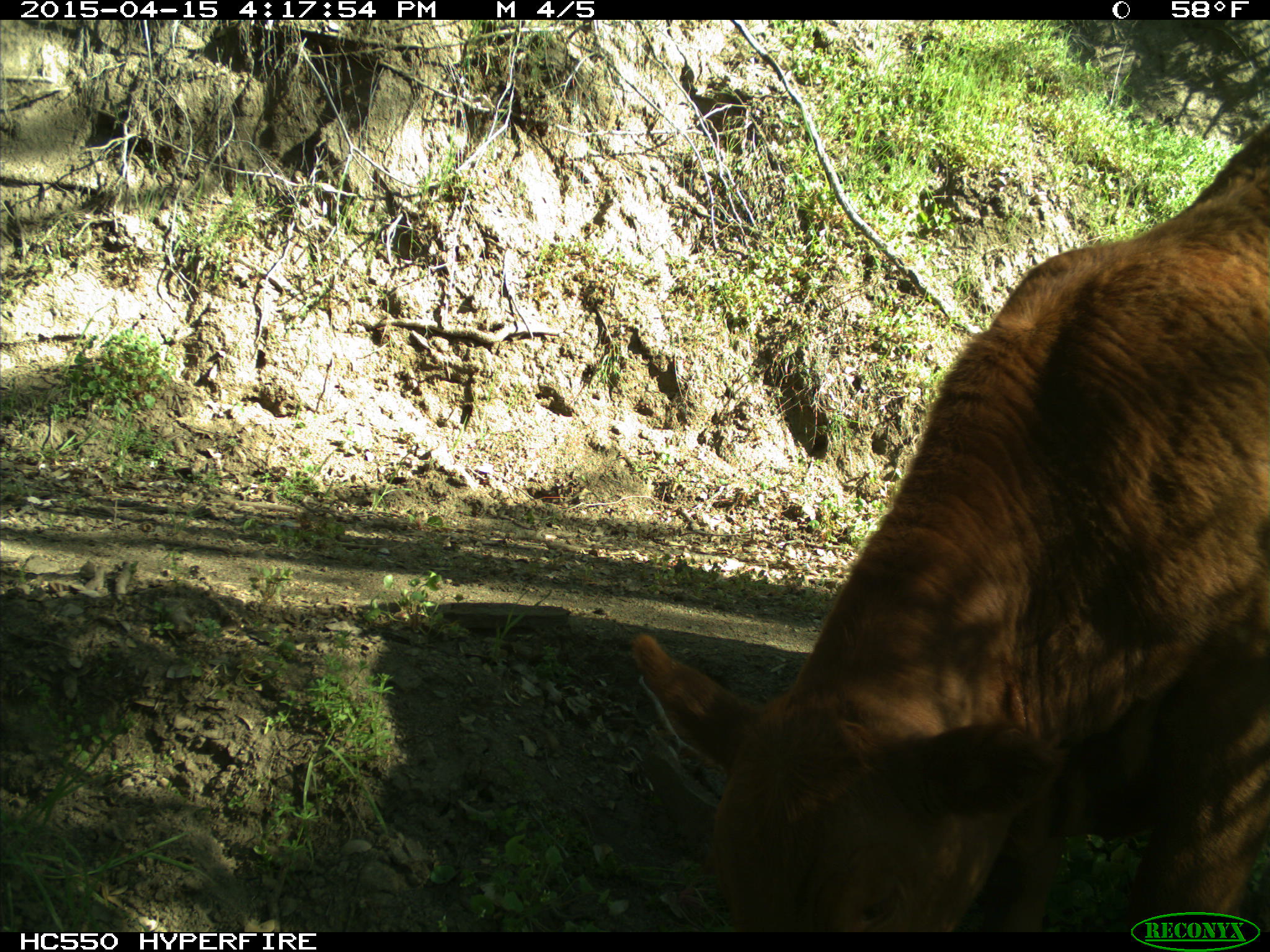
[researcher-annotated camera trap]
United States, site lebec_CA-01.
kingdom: Animalia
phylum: Chordata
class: Mammalia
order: Artiodactyla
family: Bovidae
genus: Bos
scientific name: Bos taurus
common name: domestic cow